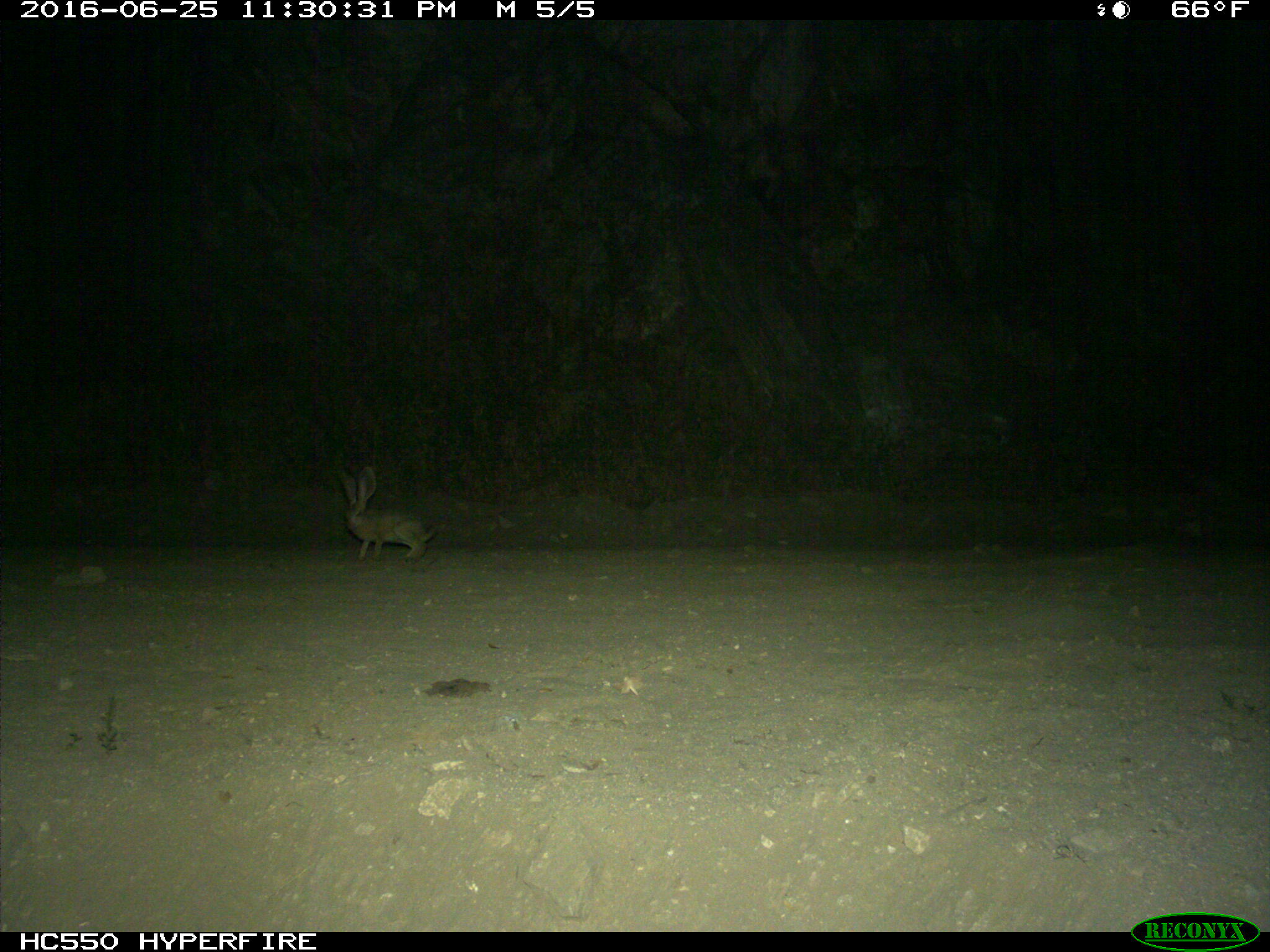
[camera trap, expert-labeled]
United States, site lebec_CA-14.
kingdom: Animalia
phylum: Chordata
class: Mammalia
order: Lagomorpha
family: Leporidae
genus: Lepus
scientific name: Lepus californicus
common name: black-tailed jackrabbit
Lepus californicus (black-tailed jackrabbit).